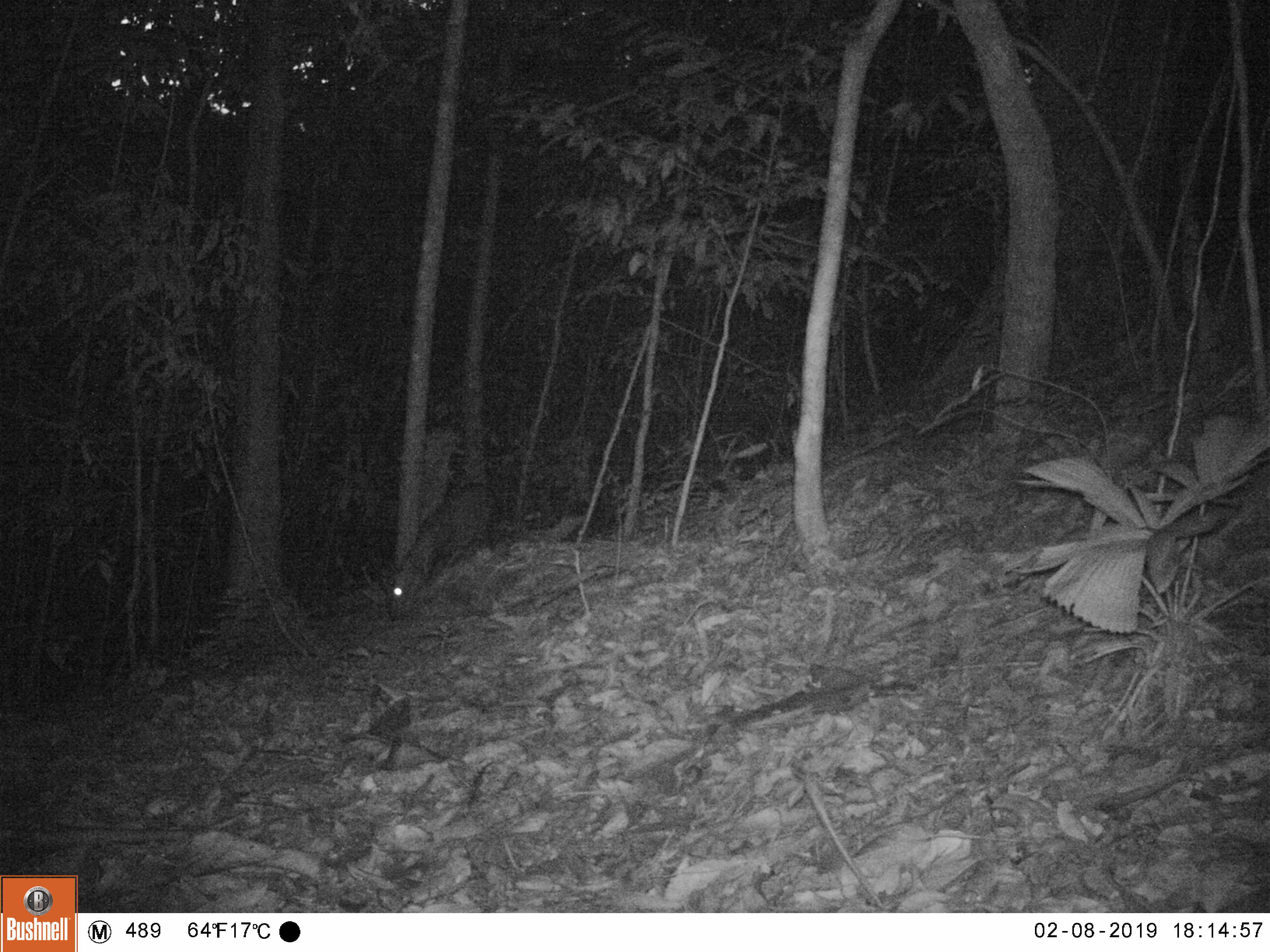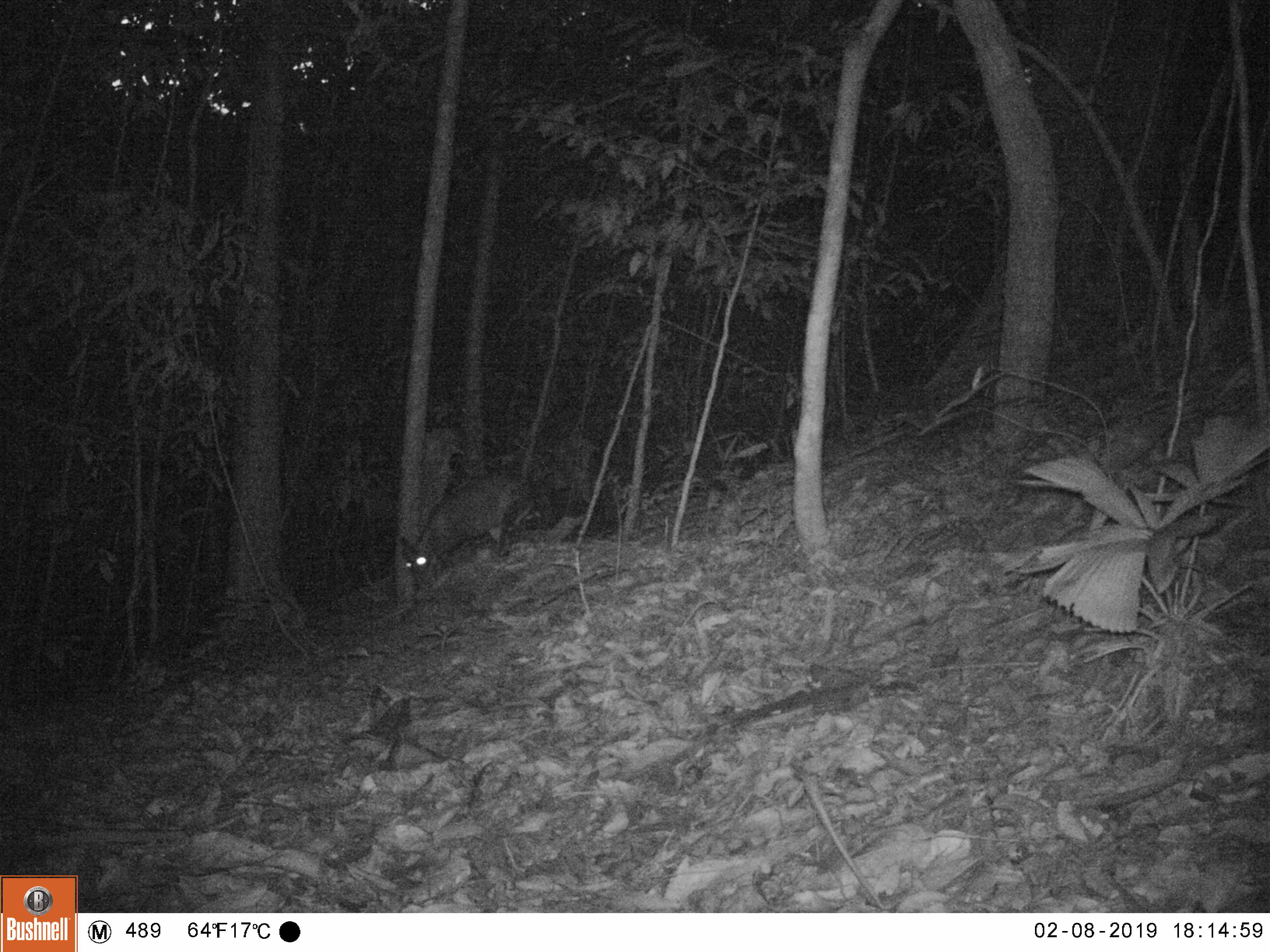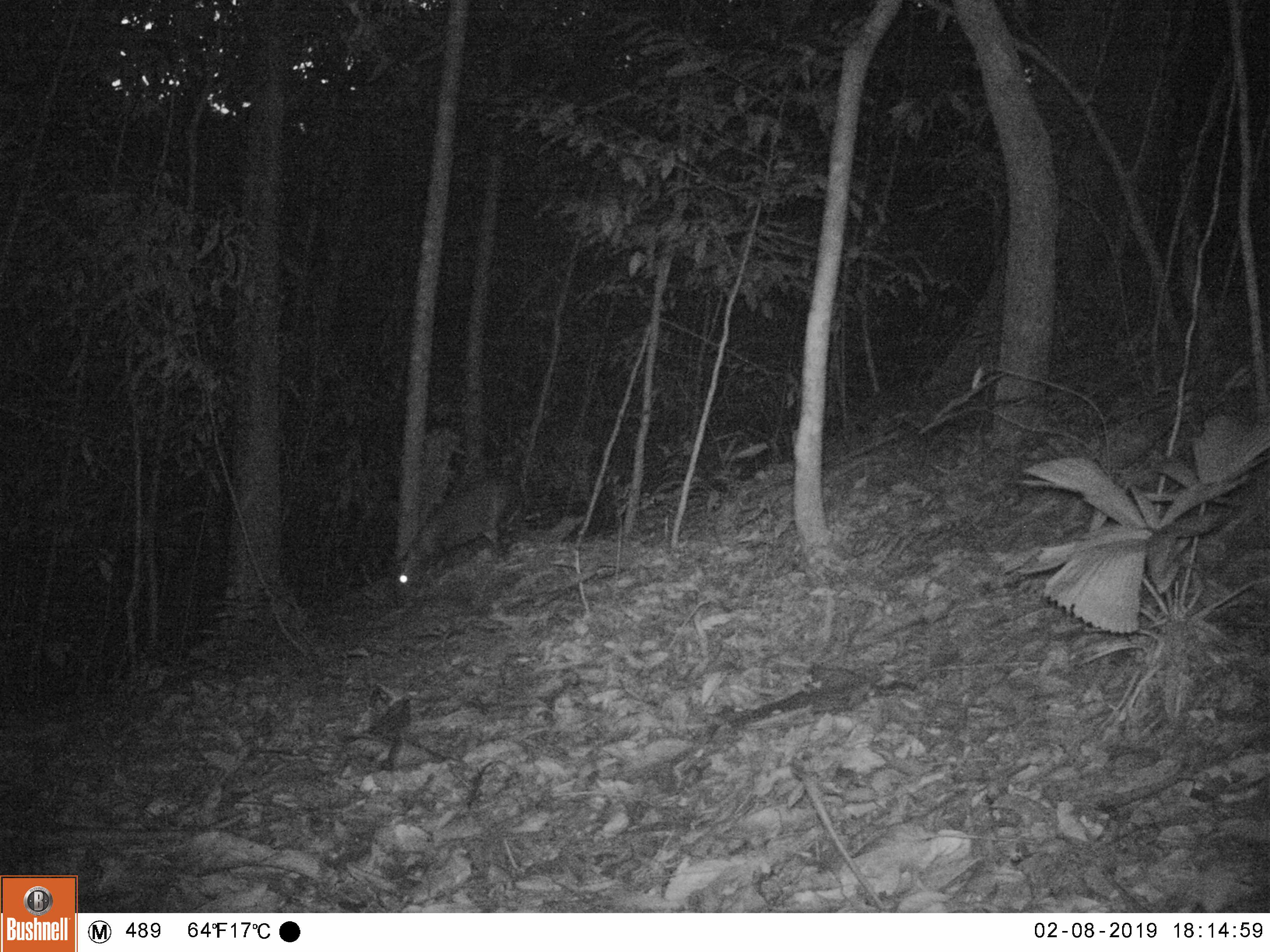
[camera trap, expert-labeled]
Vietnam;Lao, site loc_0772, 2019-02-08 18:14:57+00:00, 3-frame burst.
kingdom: Animalia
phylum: Chordata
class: Mammalia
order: Artiodactyla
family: Cervidae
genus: Muntiacus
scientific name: Muntiacus rooseveltorum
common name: roosevelt's muntjac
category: roosevelts muntjac group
Roosevelts muntjac group (roosevelt's muntjac) (Muntiacus rooseveltorum). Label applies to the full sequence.